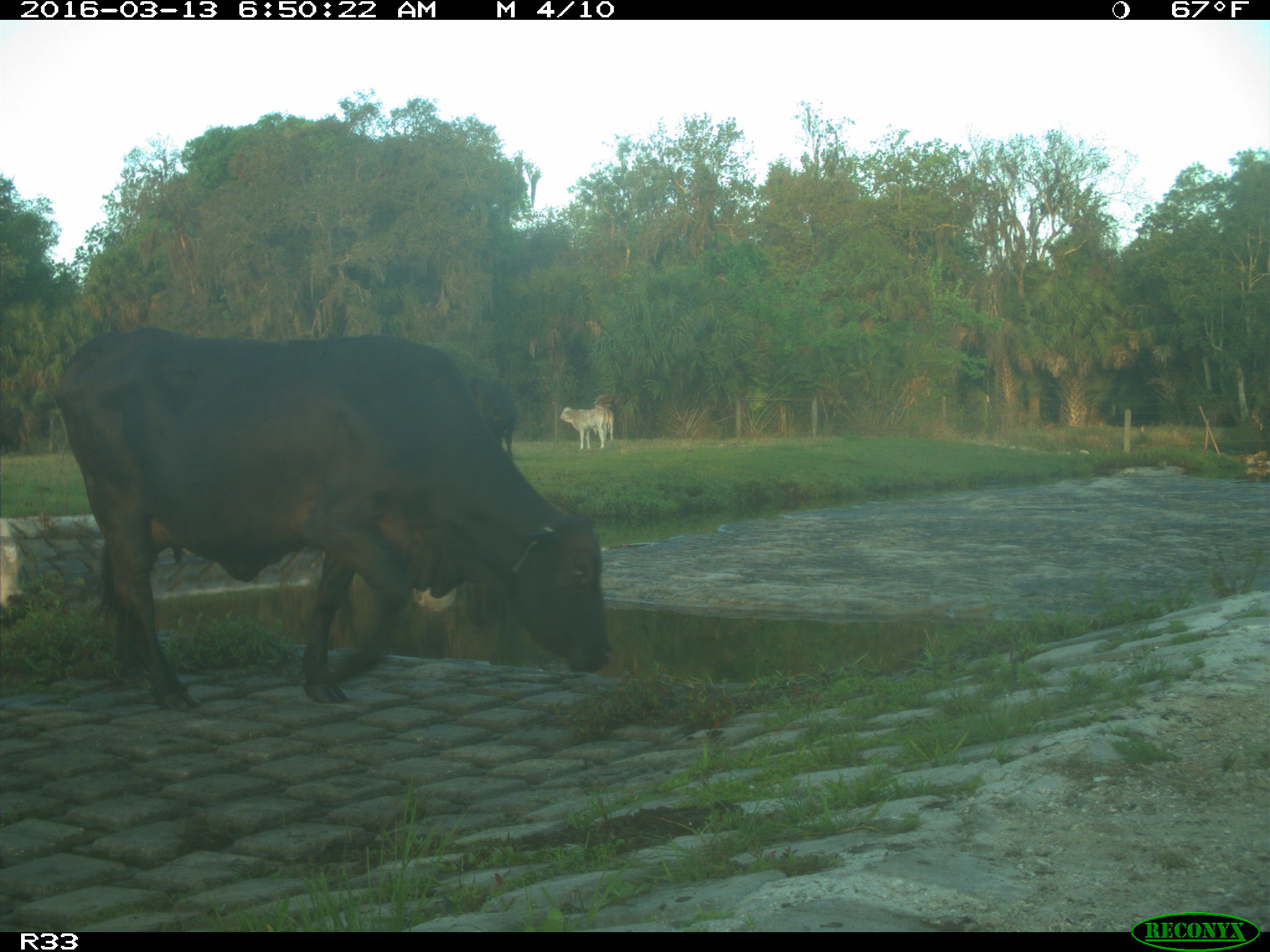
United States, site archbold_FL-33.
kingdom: Animalia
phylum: Chordata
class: Mammalia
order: Artiodactyla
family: Bovidae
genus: Bos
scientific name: Bos taurus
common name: domestic cow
Bos taurus (domestic cow).